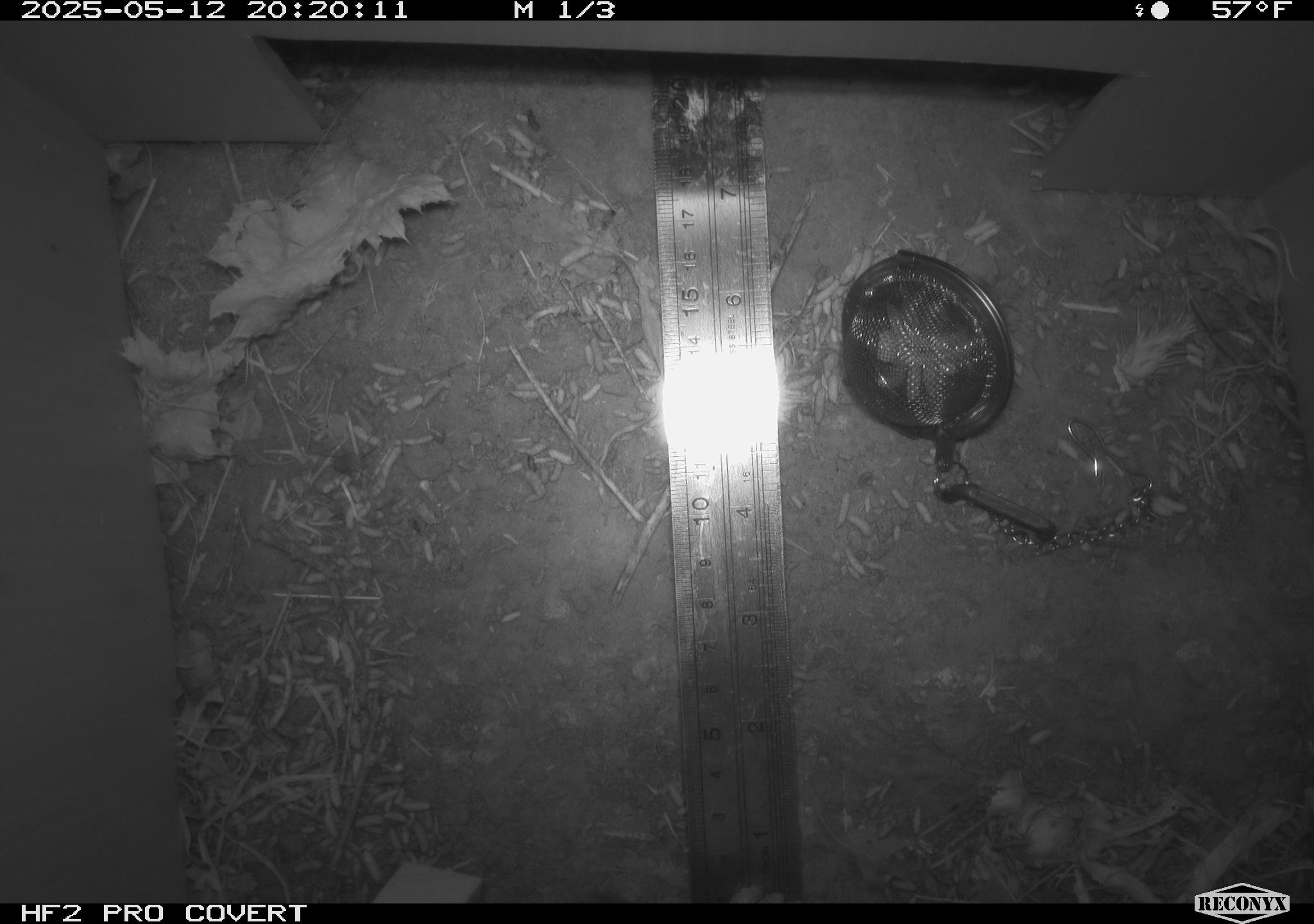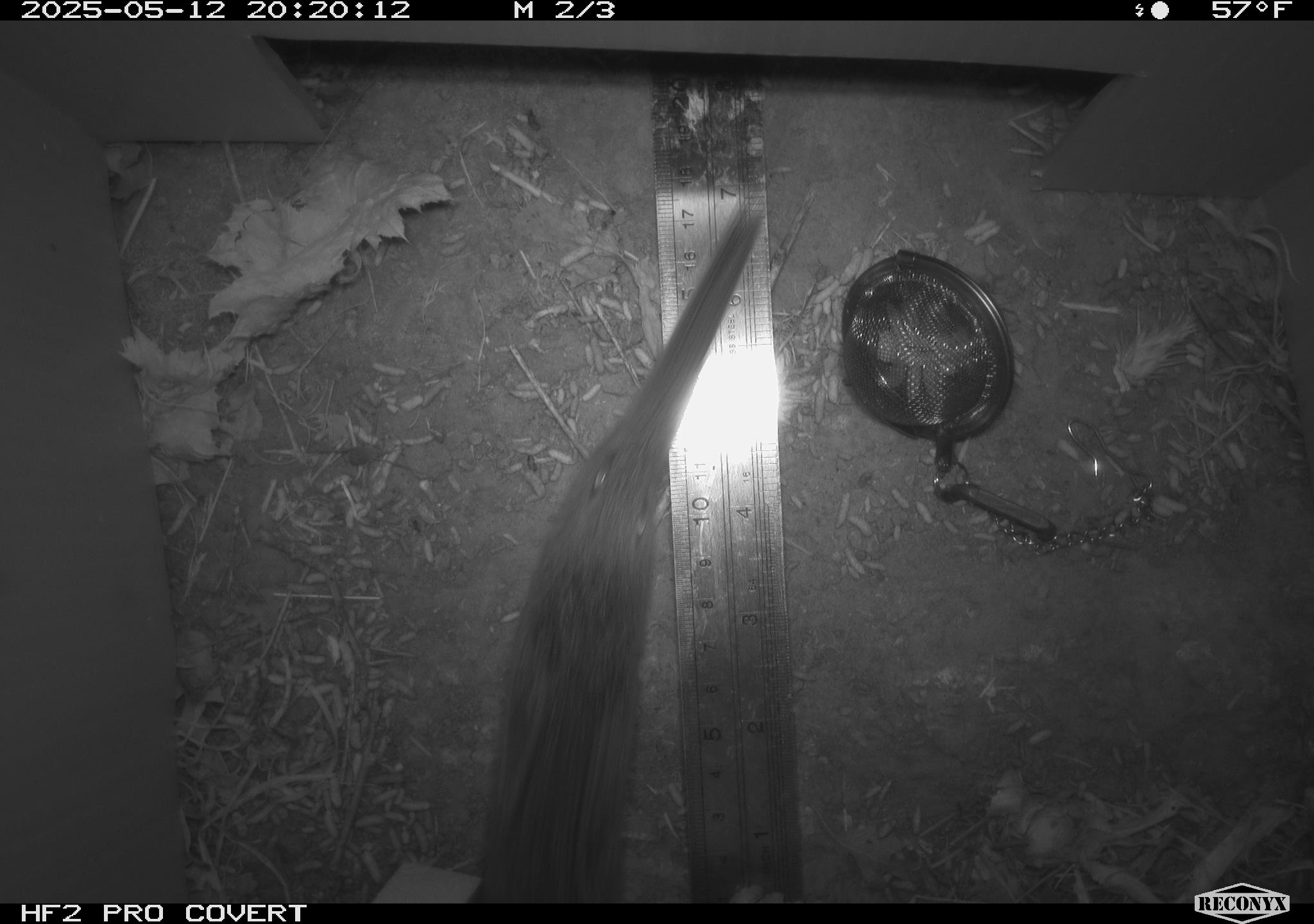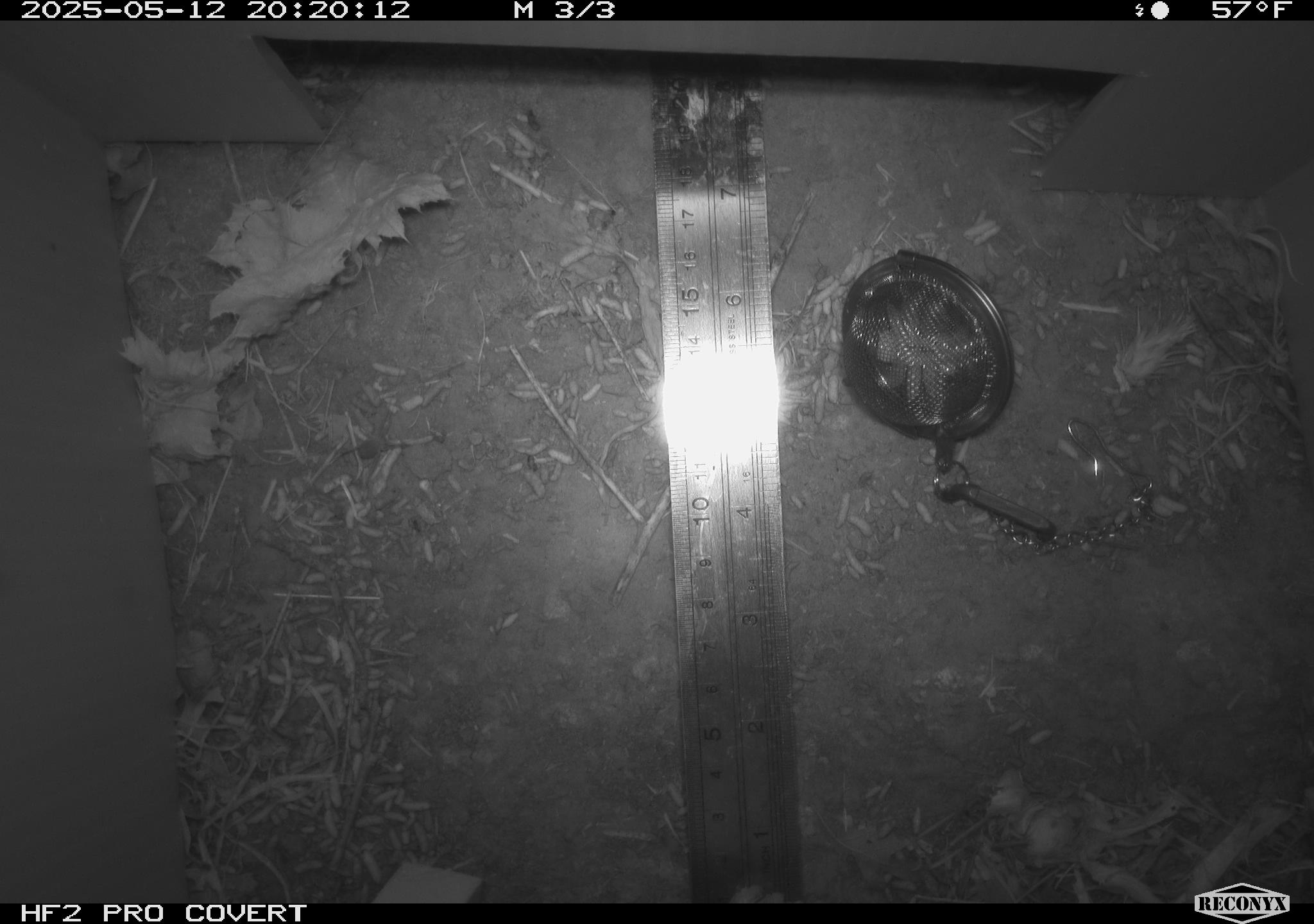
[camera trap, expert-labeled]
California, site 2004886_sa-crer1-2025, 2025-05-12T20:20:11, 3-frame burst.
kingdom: Animalia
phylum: Chordata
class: Mammalia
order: Rodentia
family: Cricetidae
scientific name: Arvicolinae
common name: voles, lemmings, and muskrats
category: arvicolinae subfamily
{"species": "arvicolinae subfamily (voles, lemmings, and muskrats) (Arvicolinae)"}